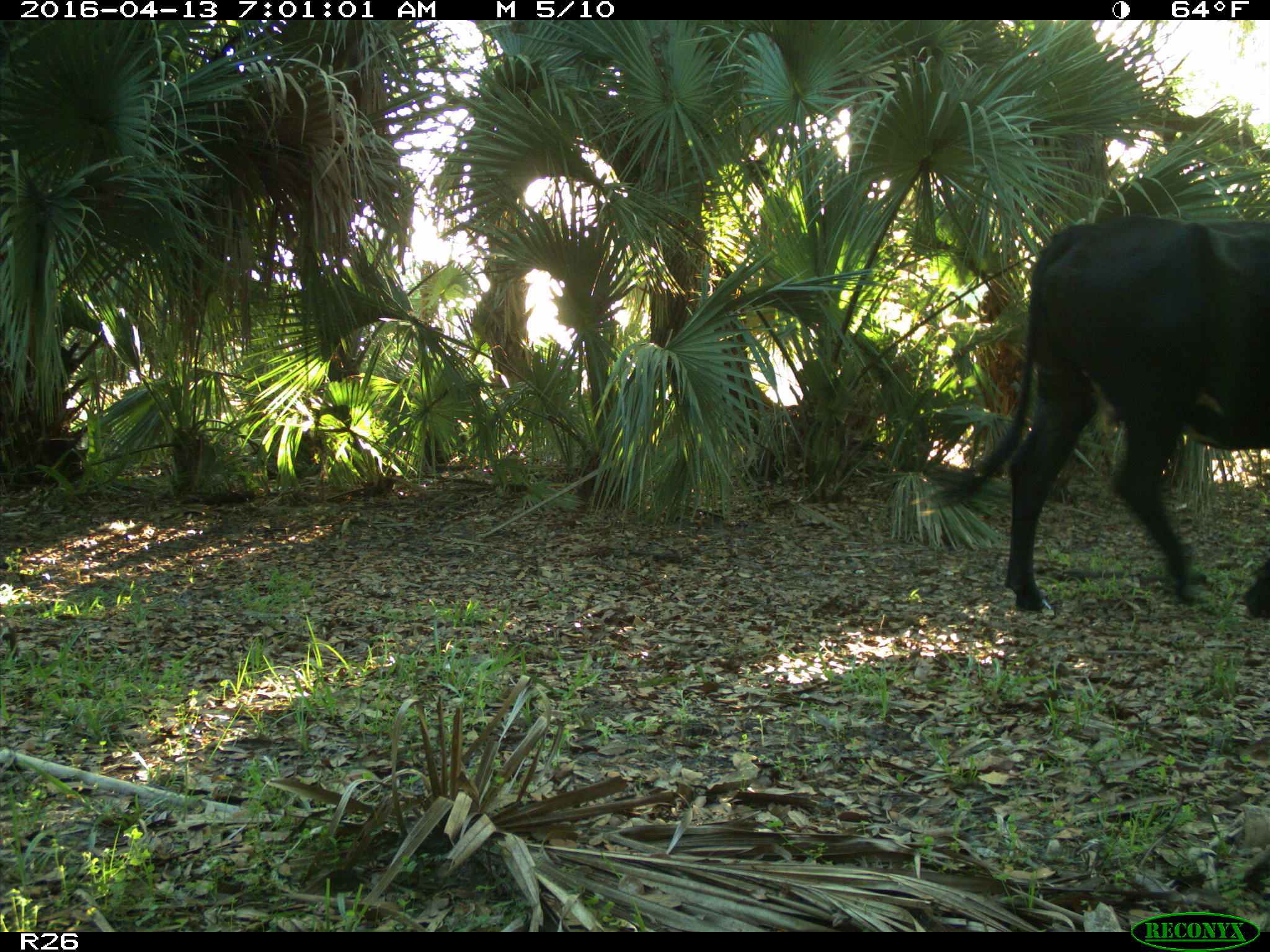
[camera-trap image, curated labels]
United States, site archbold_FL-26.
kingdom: Animalia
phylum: Chordata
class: Mammalia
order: Artiodactyla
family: Bovidae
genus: Bos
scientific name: Bos taurus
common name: domestic cow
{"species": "Bos taurus (domestic cow)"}